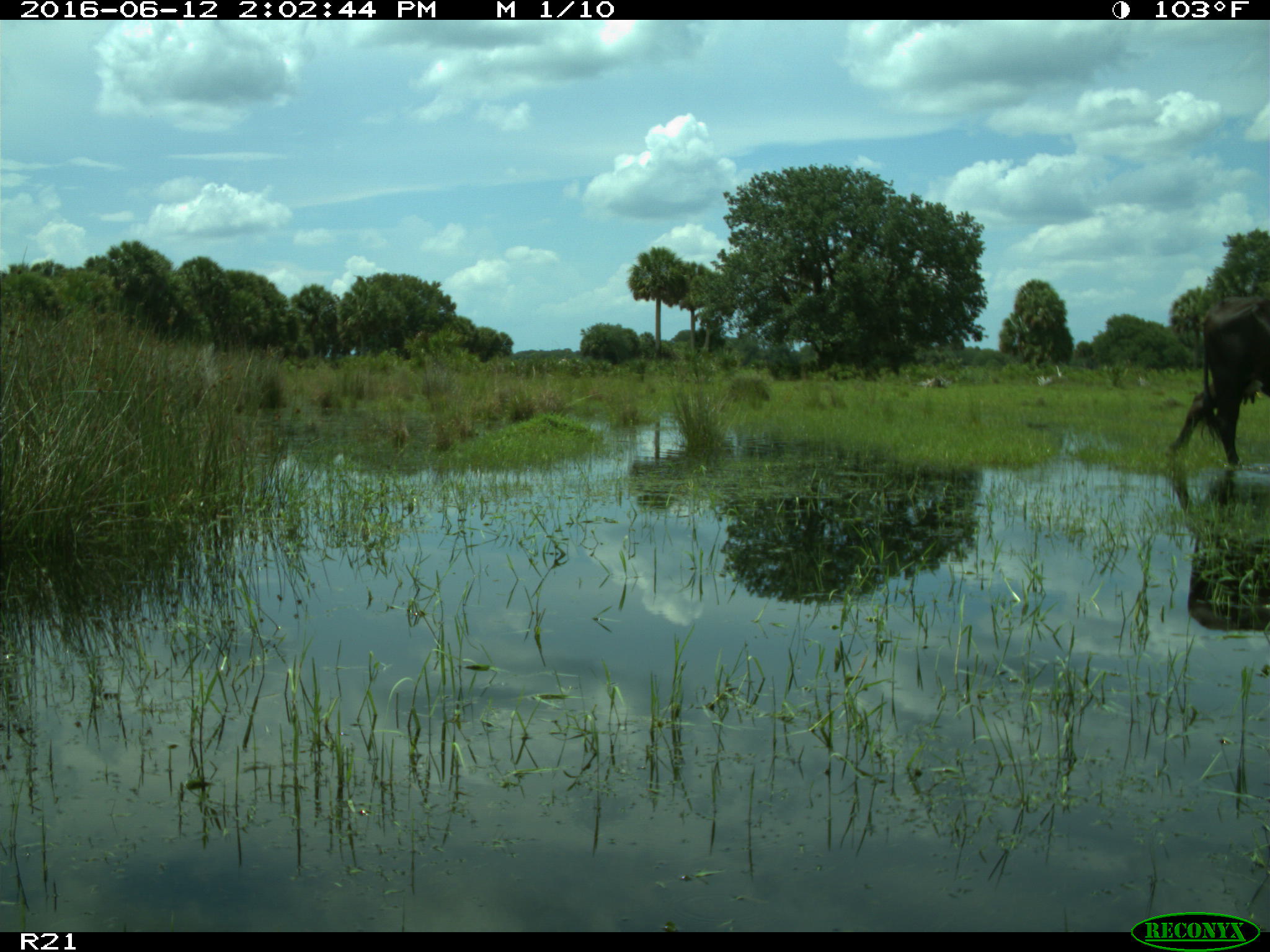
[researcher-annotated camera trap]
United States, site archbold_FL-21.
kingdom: Animalia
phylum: Chordata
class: Mammalia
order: Artiodactyla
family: Bovidae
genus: Bos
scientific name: Bos taurus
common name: domestic cow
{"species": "Bos taurus (domestic cow)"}